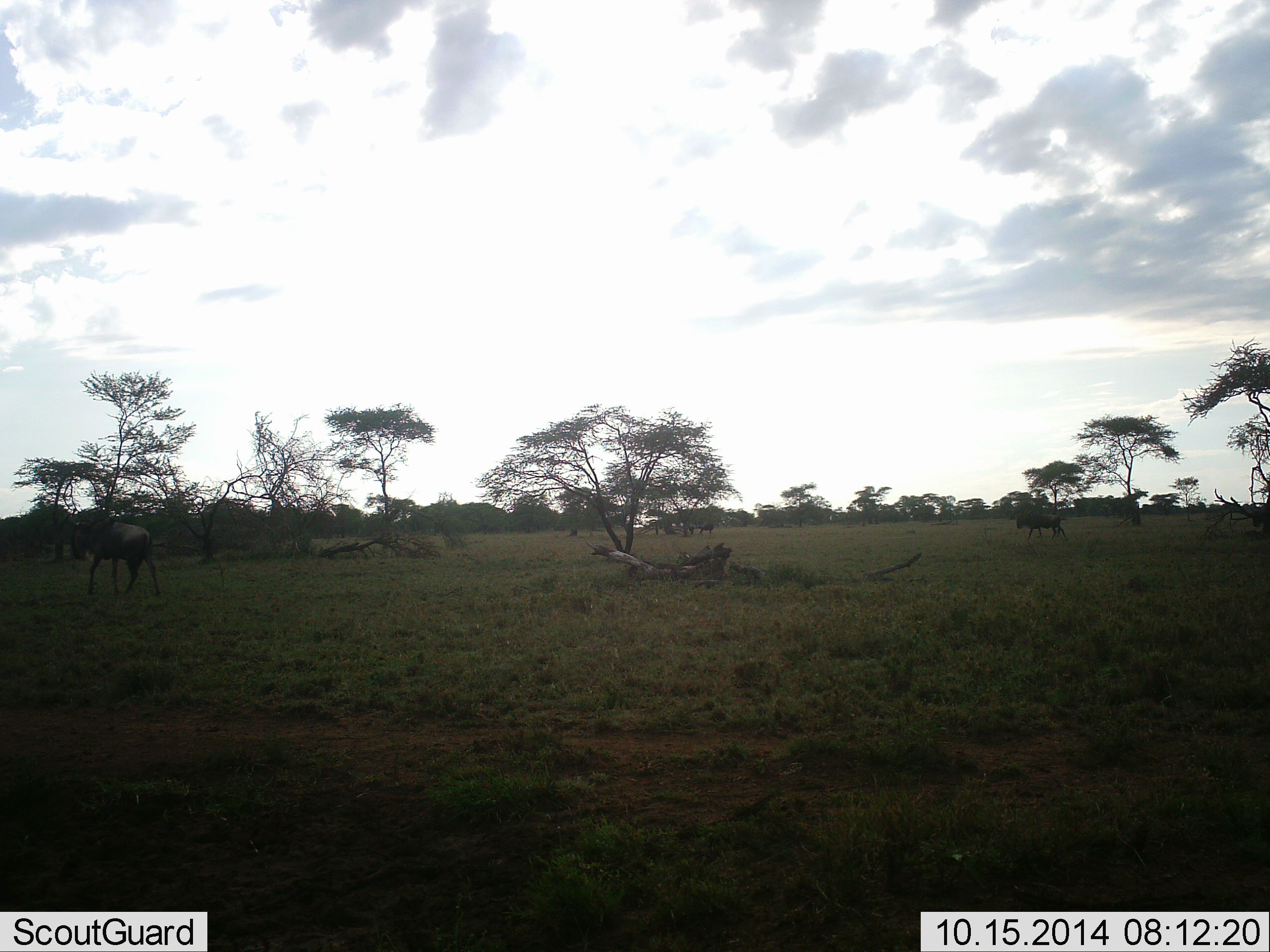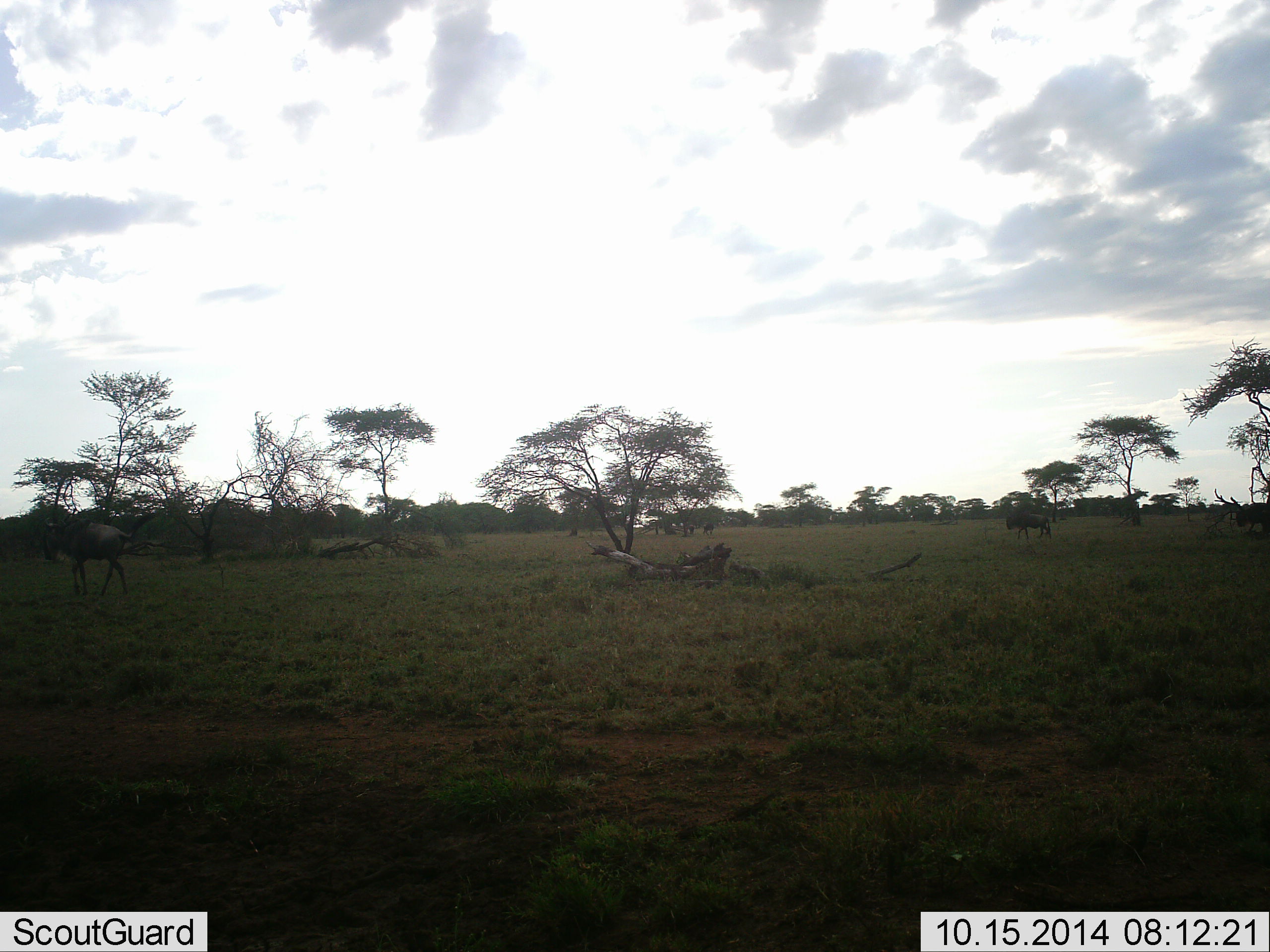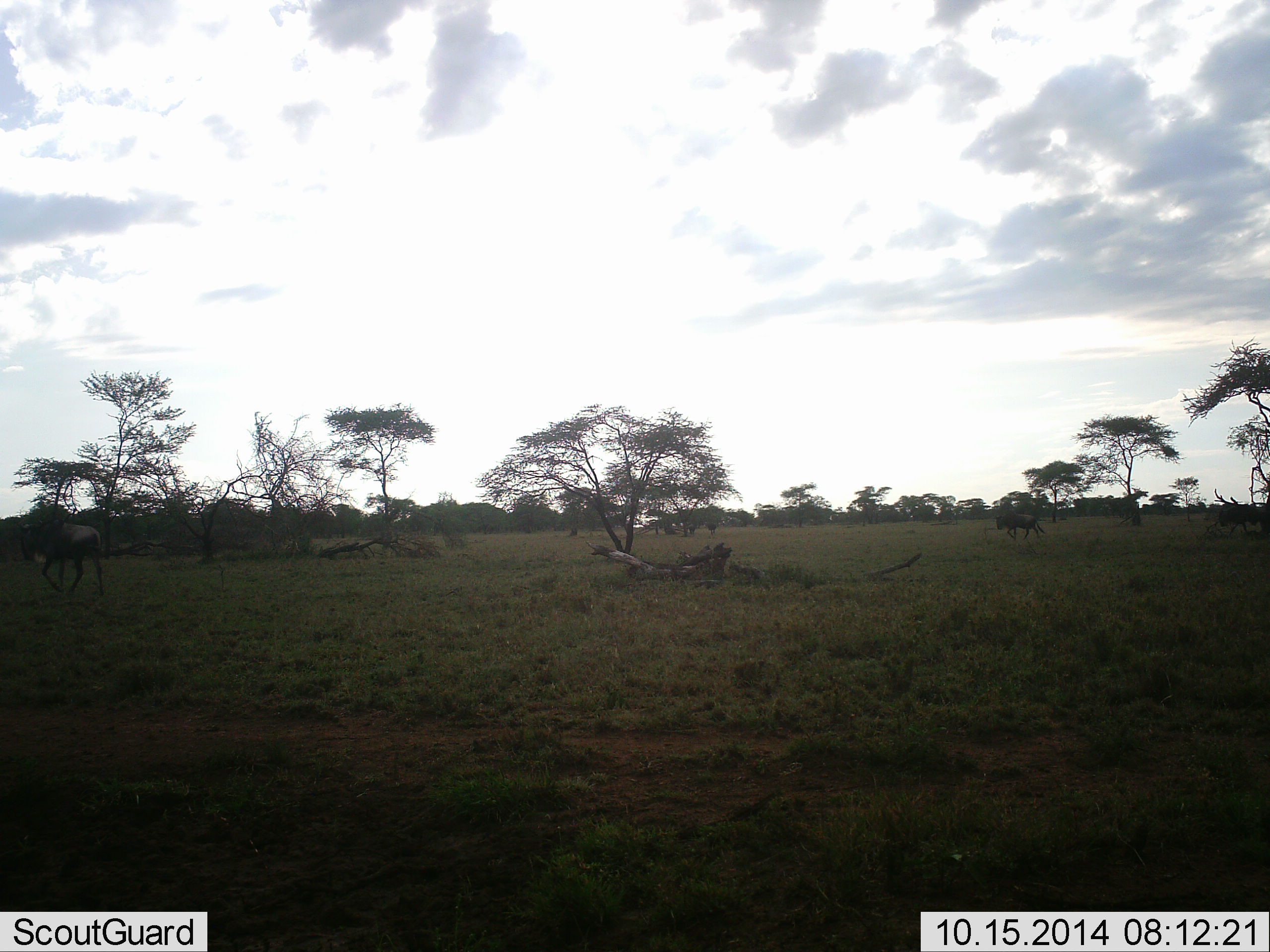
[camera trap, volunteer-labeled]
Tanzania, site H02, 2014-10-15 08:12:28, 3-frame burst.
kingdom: Animalia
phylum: Chordata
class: Mammalia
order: Artiodactyla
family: Bovidae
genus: Connochaetes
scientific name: Connochaetes taurinus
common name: blue wildebeest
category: wildebeest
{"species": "wildebeest (blue wildebeest) (Connochaetes taurinus)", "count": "3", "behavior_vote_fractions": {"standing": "0%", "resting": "0%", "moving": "100%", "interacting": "0%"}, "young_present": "0%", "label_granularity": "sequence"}